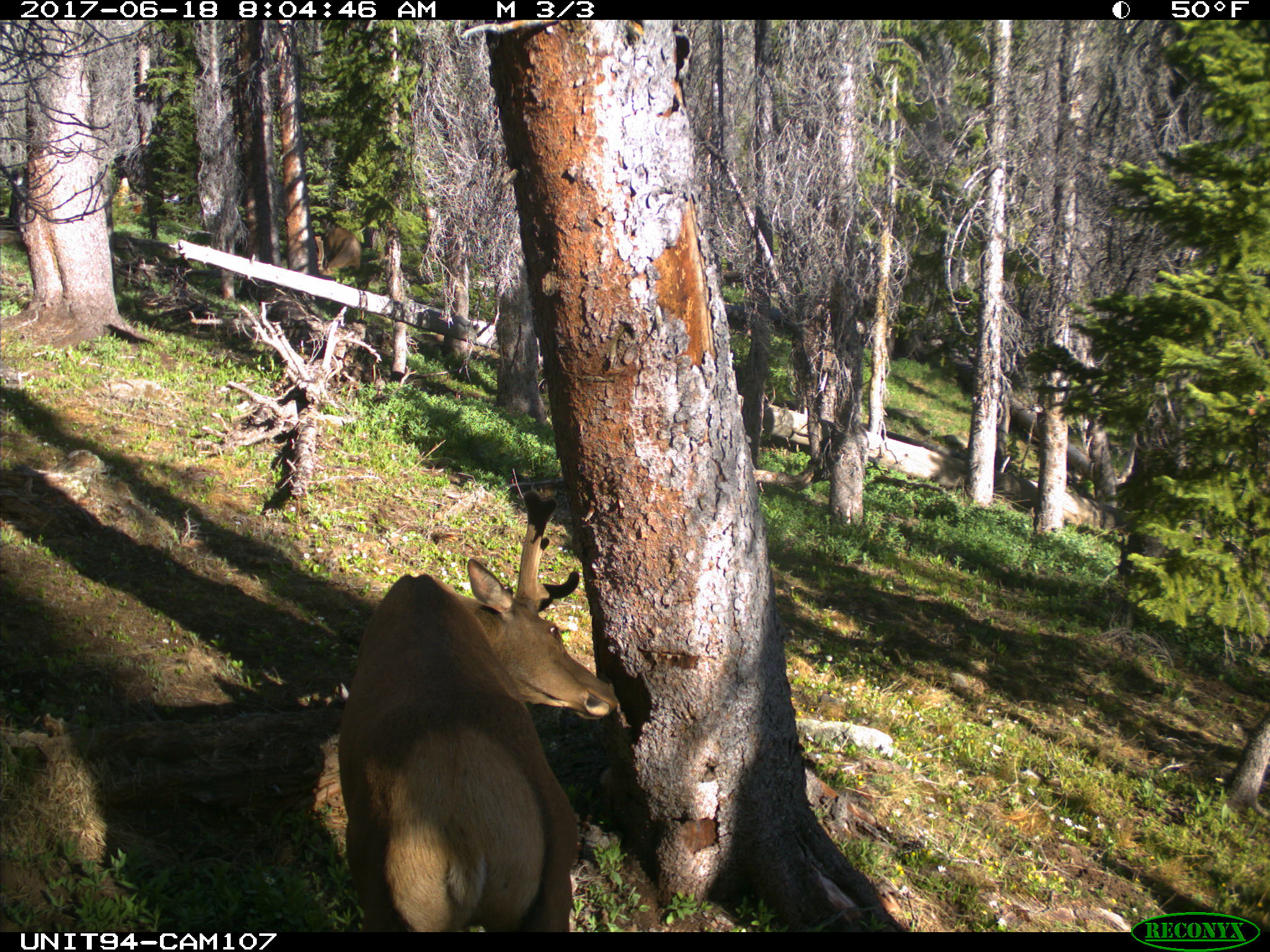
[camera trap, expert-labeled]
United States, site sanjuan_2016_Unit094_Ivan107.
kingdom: Animalia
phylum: Chordata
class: Mammalia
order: Artiodactyla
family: Cervidae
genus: Cervus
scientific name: Cervus elaphus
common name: red deer